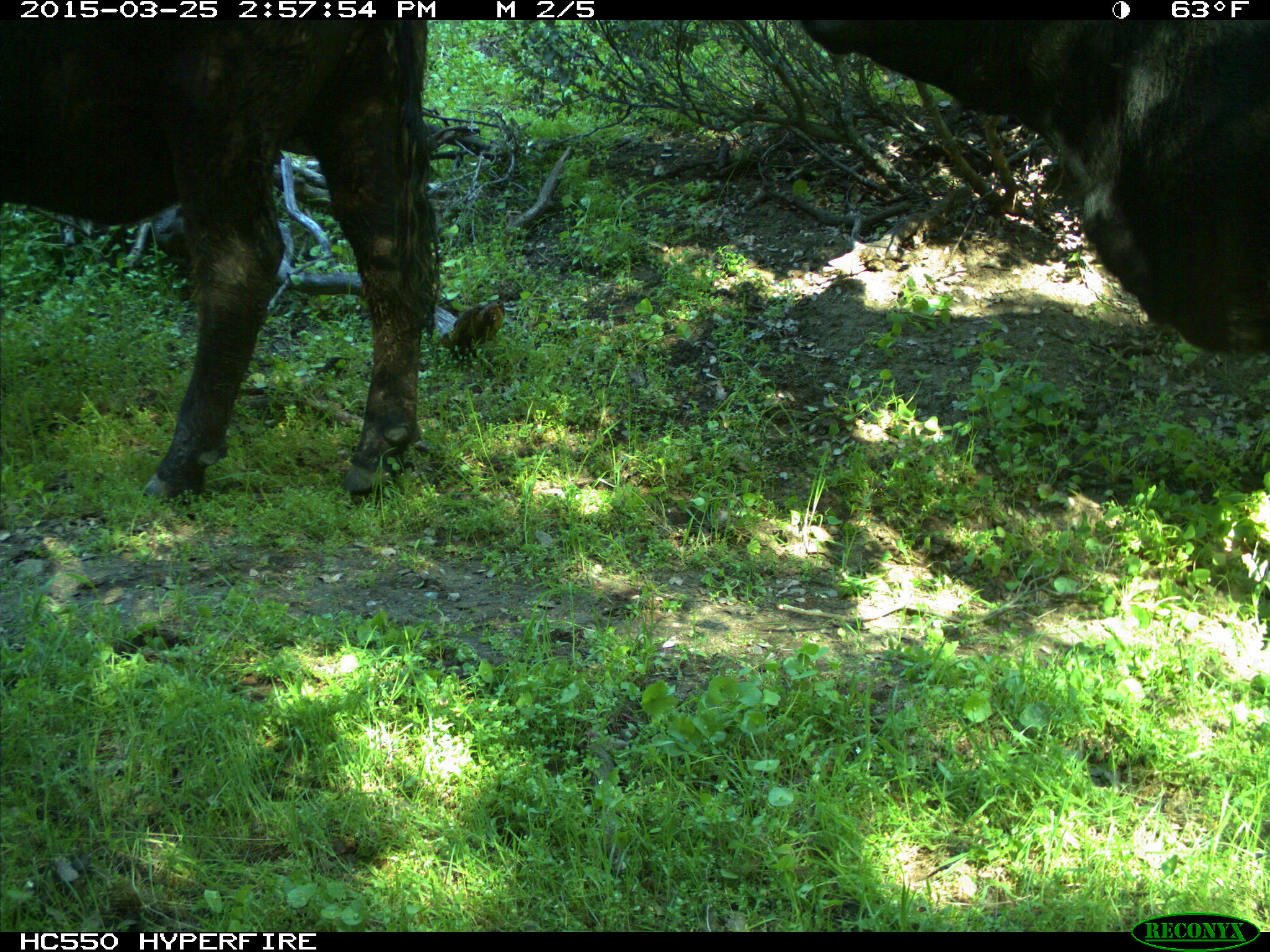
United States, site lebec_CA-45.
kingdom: Animalia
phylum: Chordata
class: Mammalia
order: Artiodactyla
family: Bovidae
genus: Bos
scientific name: Bos taurus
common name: domestic cow